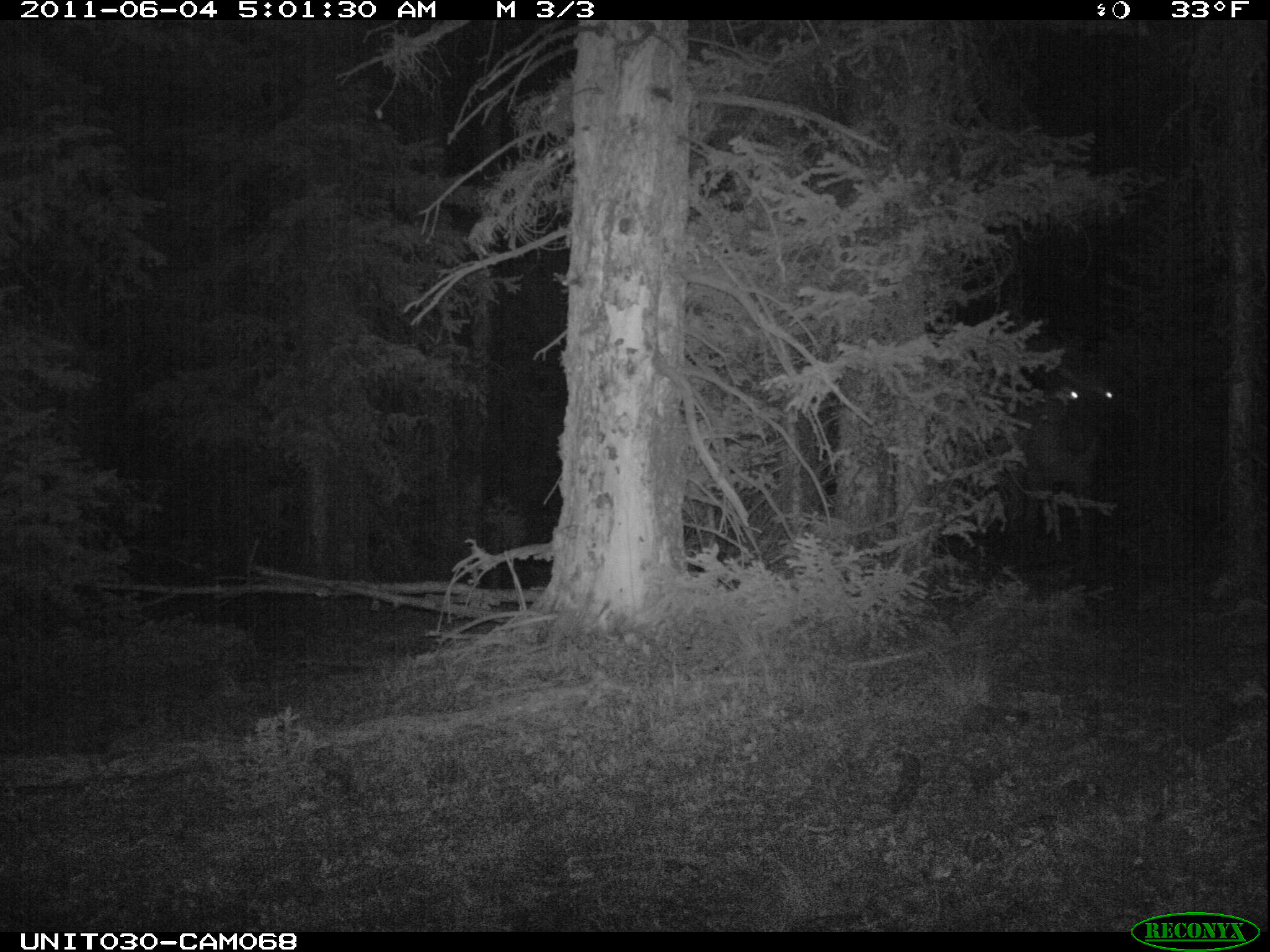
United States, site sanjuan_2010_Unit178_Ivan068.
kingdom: Animalia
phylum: Chordata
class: Mammalia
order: Artiodactyla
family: Cervidae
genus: Cervus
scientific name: Cervus elaphus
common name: red deer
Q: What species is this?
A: Cervus elaphus (red deer).